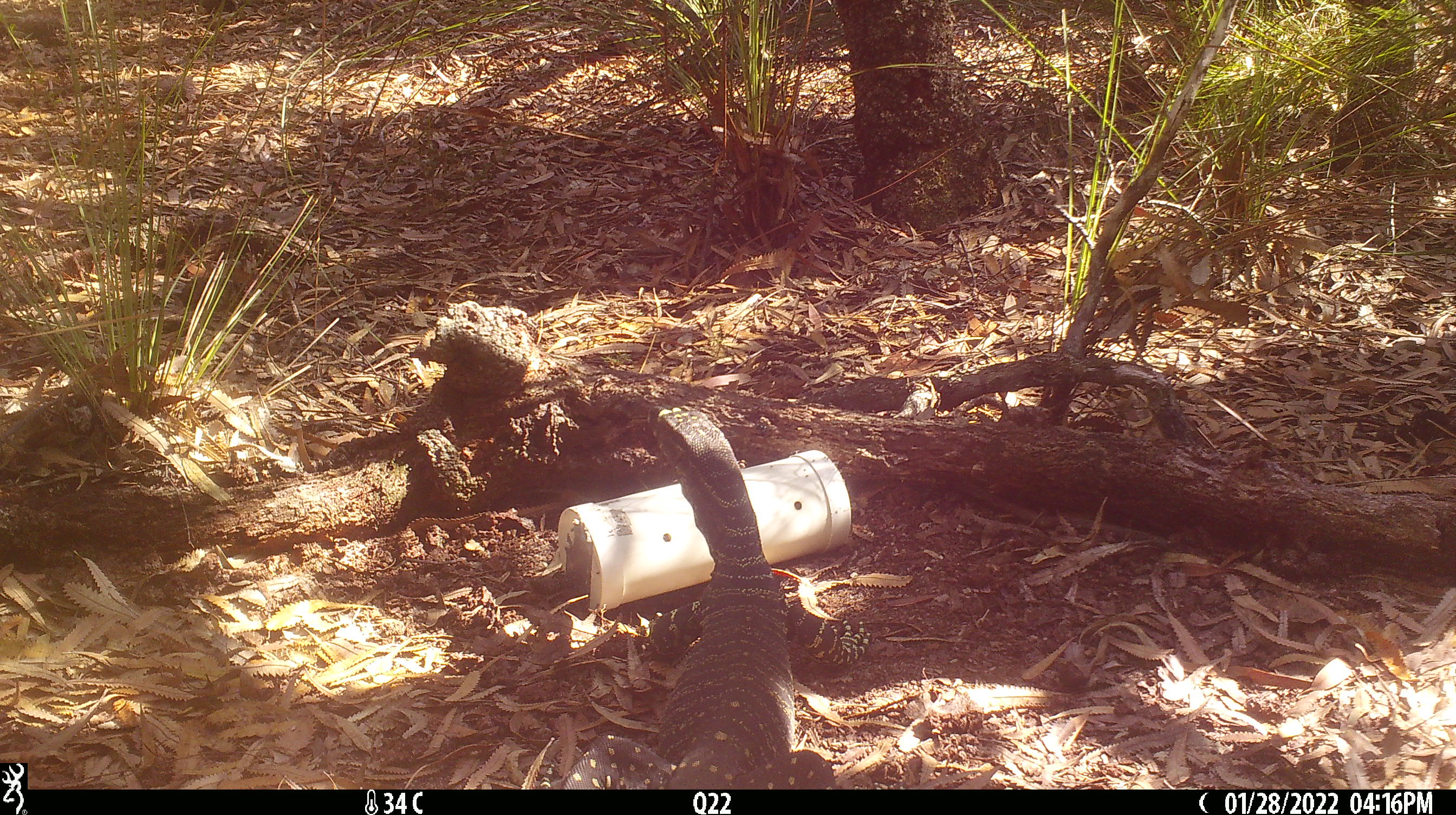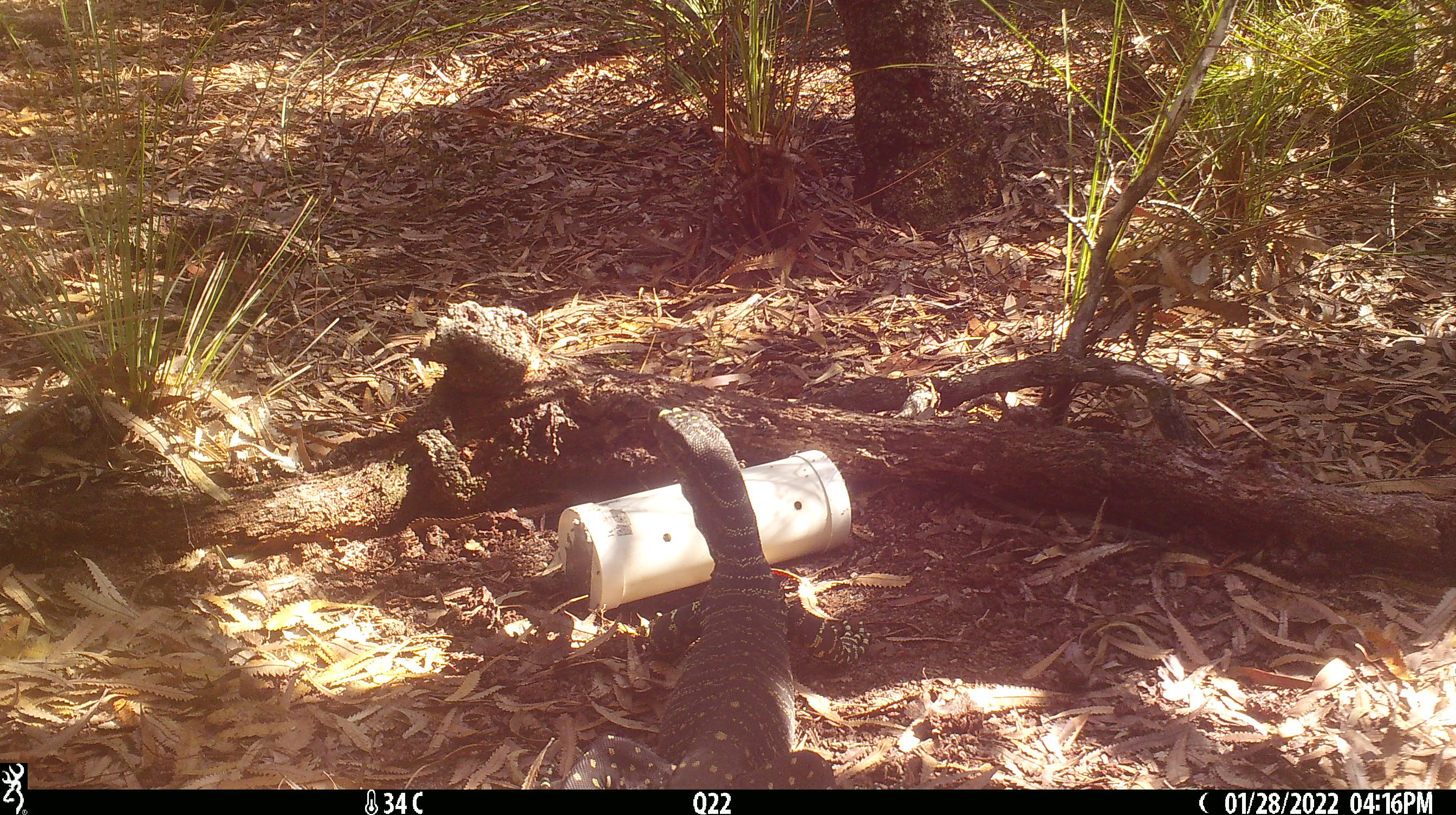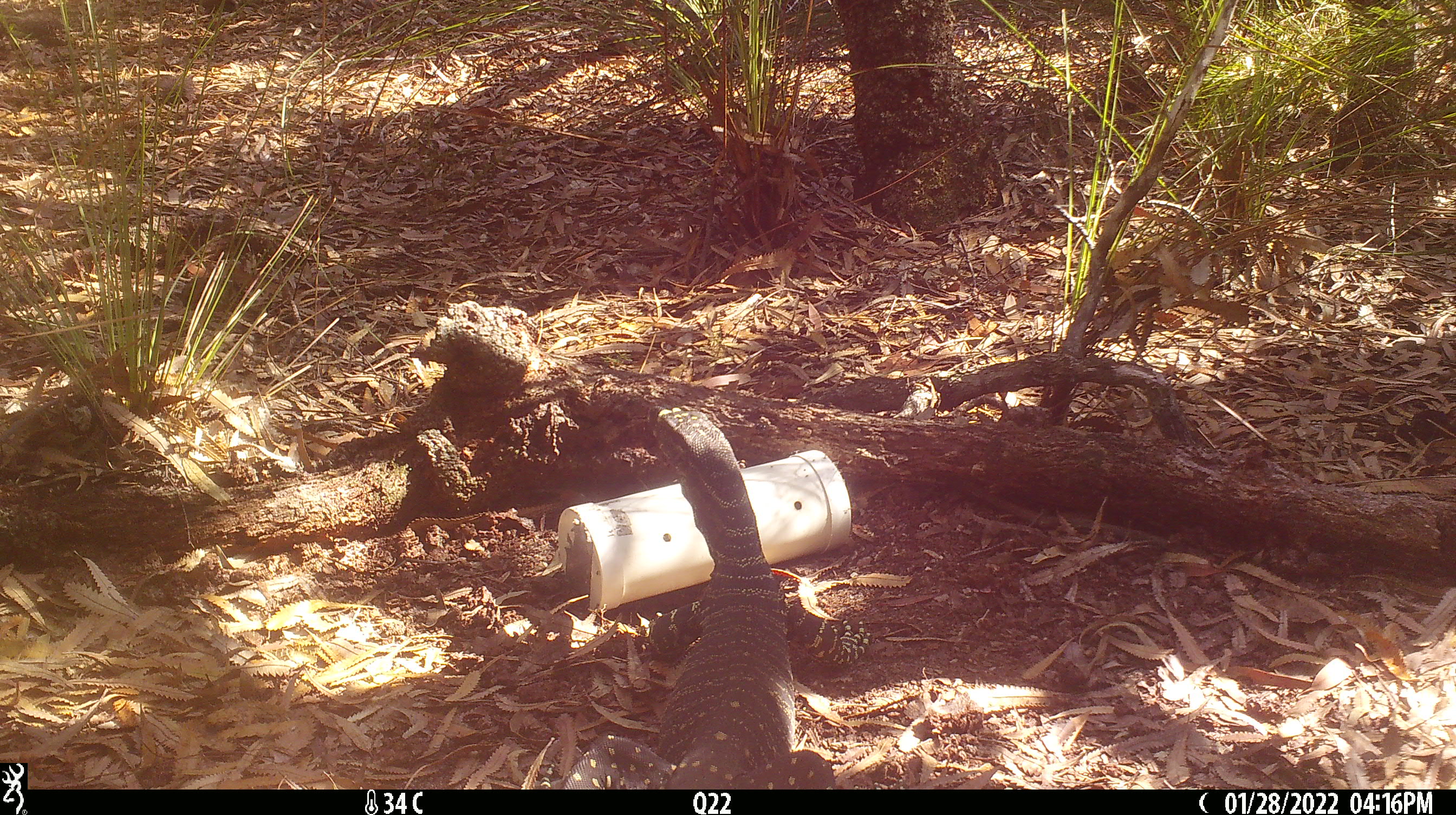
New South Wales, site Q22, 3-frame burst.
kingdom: Animalia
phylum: Chordata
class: Reptilia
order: Squamata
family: Varanidae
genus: Varanus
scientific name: Varanus varius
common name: lace monitor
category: goanna